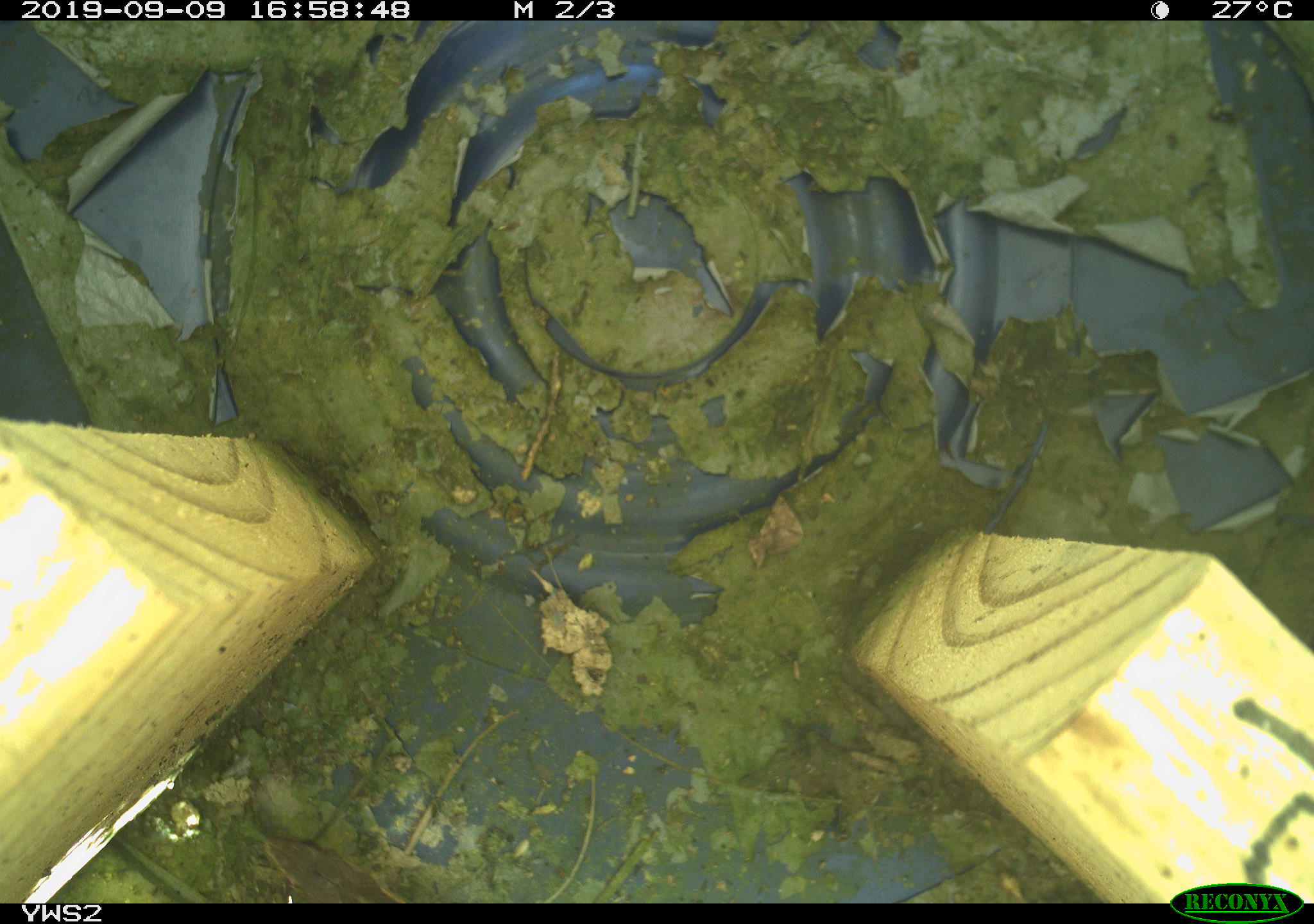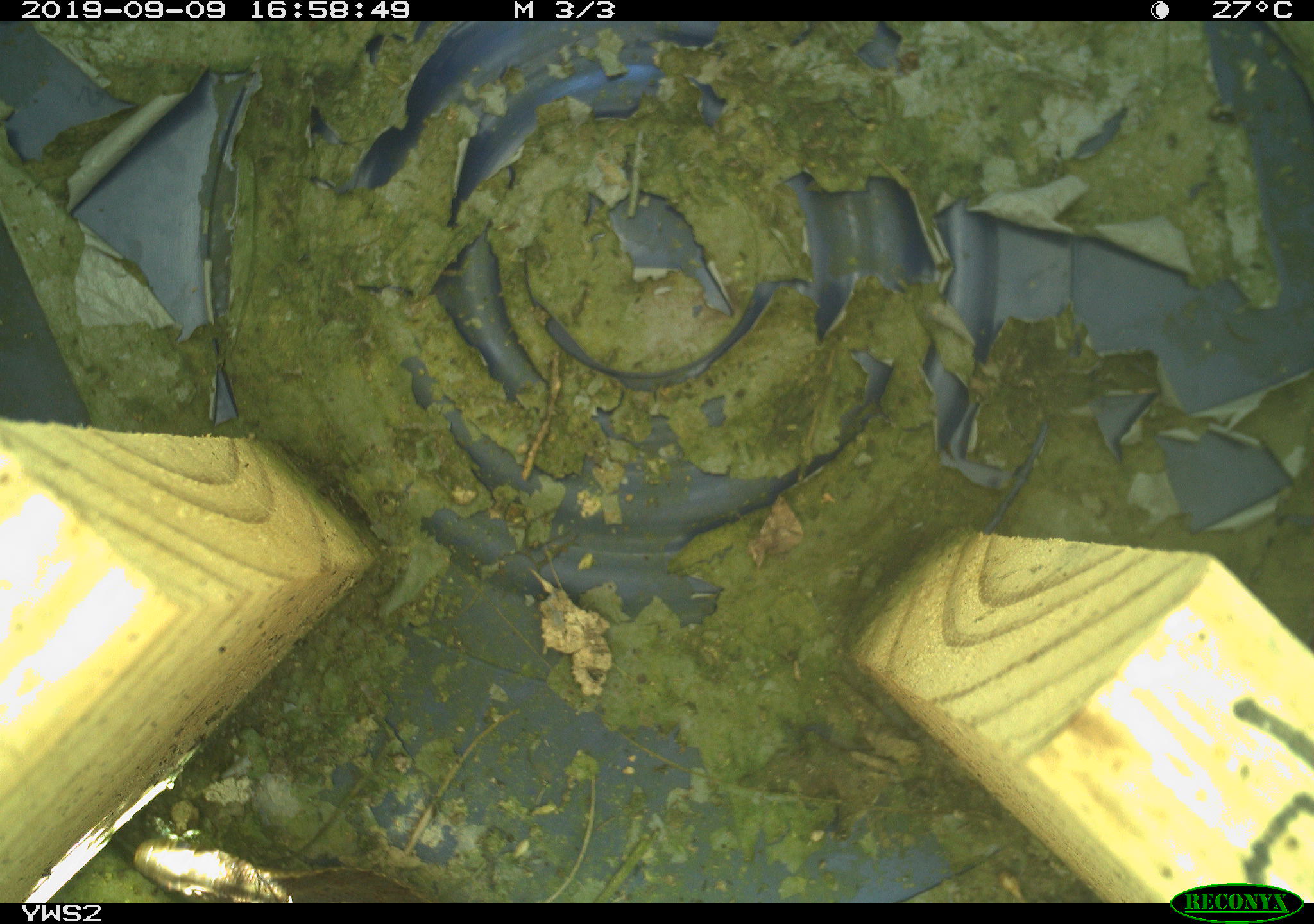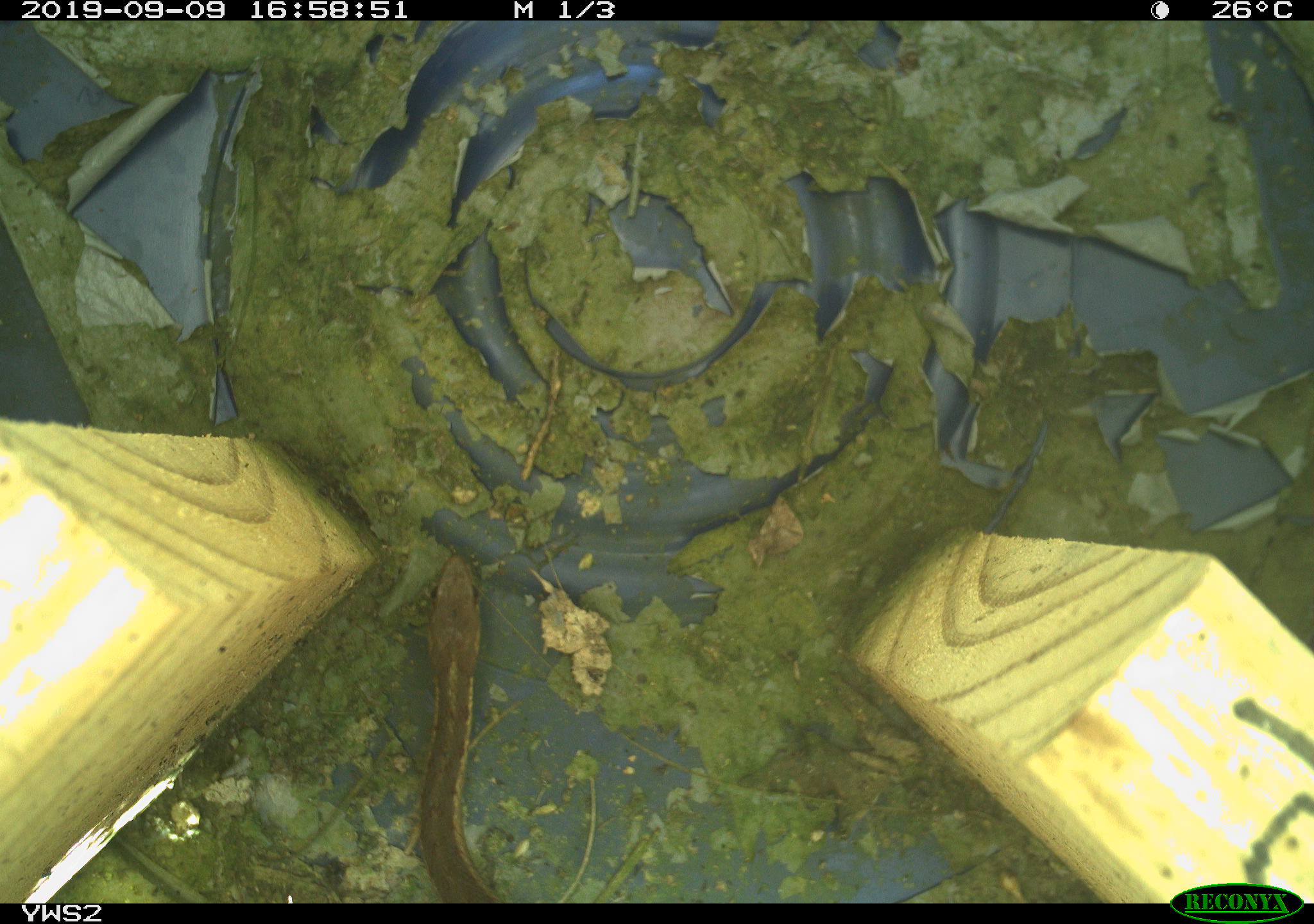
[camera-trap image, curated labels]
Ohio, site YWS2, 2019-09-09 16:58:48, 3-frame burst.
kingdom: Animalia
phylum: Chordata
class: Reptilia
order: Squamata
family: Colubridae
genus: Thamnophis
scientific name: Thamnophis sirtalis sirtalis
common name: eastern gartersnake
Eastern gartersnake (Thamnophis sirtalis sirtalis).